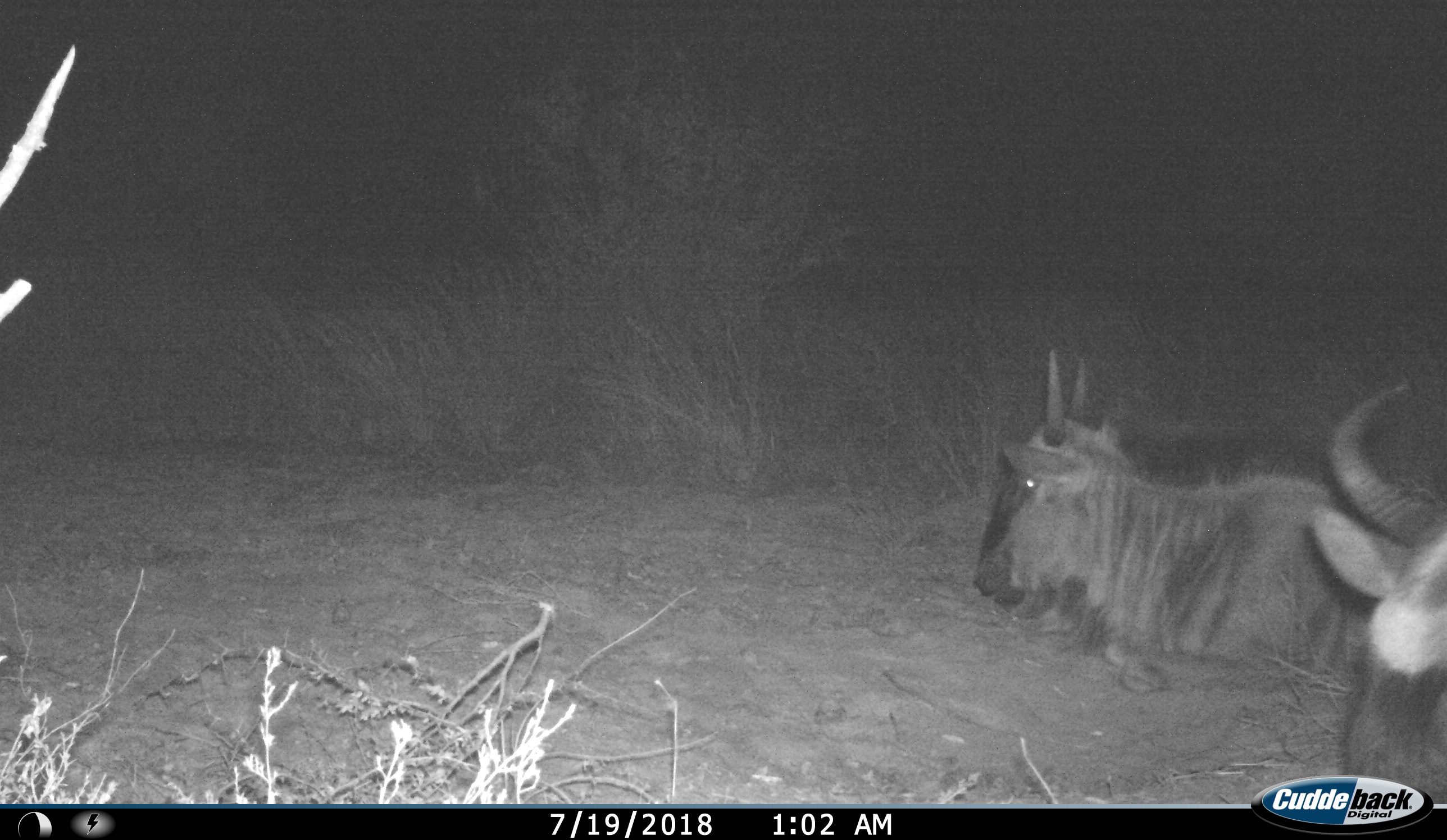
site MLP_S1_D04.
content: unidentified animal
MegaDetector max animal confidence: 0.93